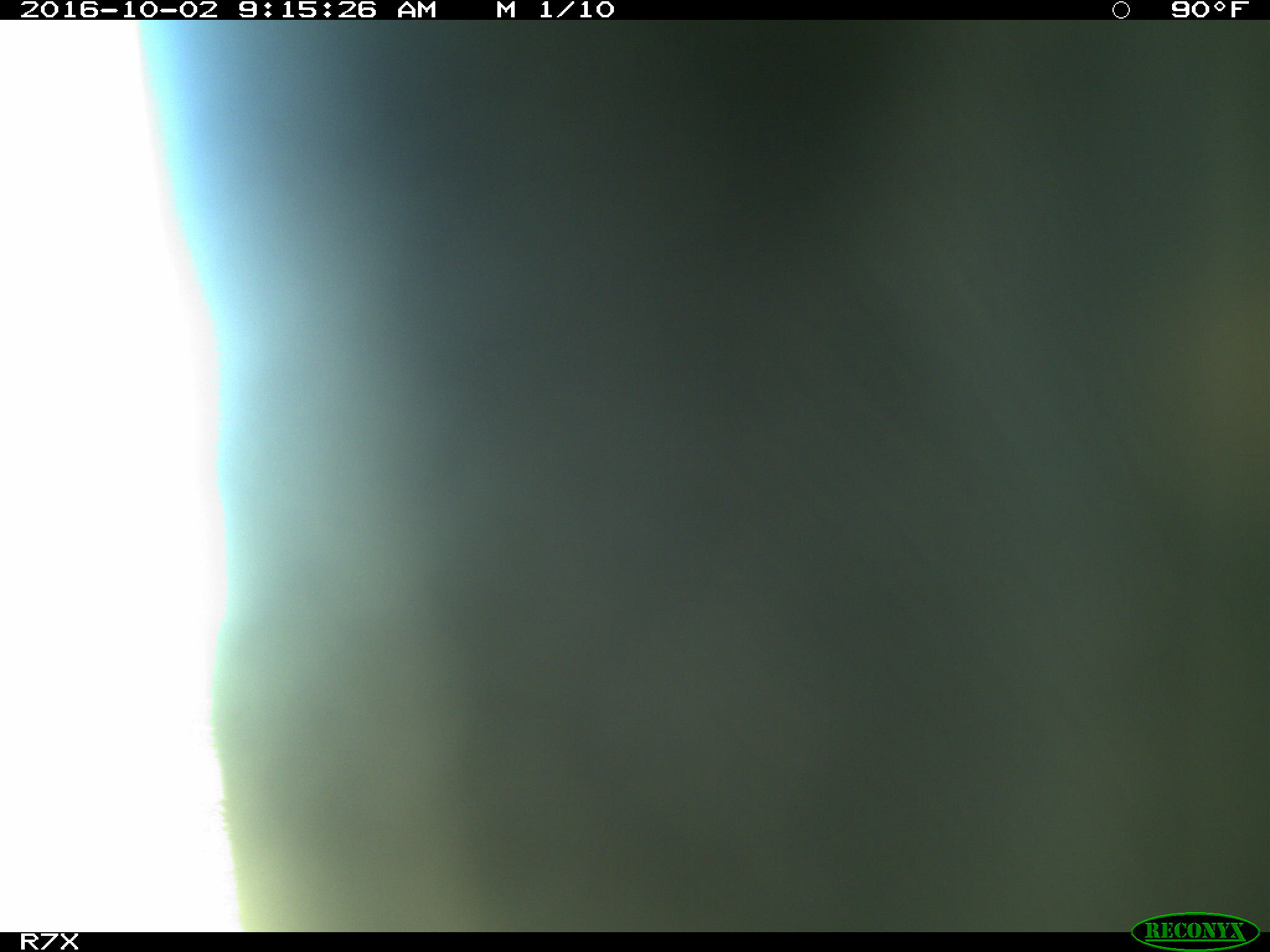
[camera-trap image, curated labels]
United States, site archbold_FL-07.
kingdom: Animalia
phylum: Chordata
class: Aves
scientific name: Aves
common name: birds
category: unidentified bird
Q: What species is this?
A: Unidentified bird (birds) (Aves).